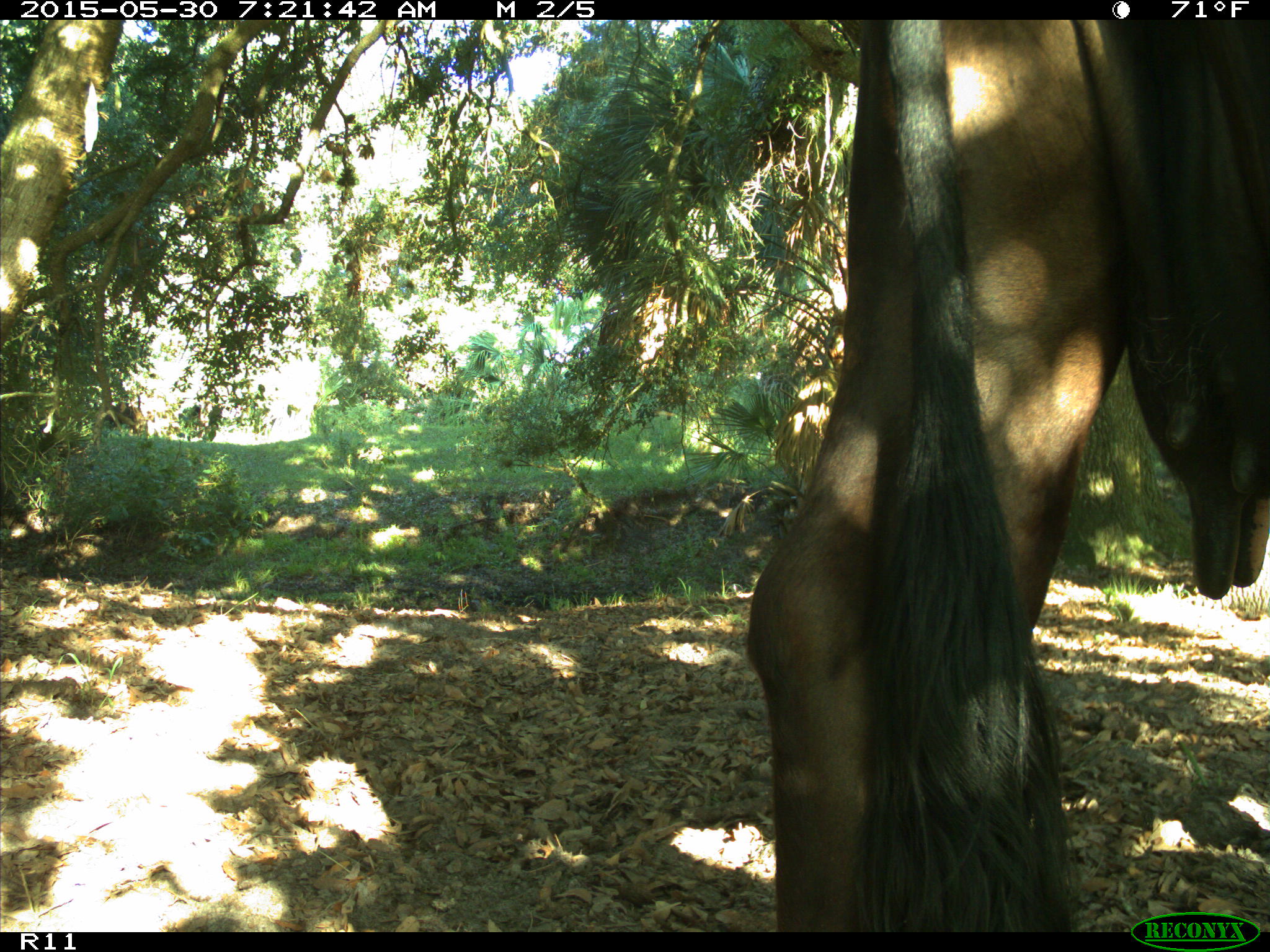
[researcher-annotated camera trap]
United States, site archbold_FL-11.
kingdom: Animalia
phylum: Chordata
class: Mammalia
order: Artiodactyla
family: Bovidae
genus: Bos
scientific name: Bos taurus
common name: domestic cow